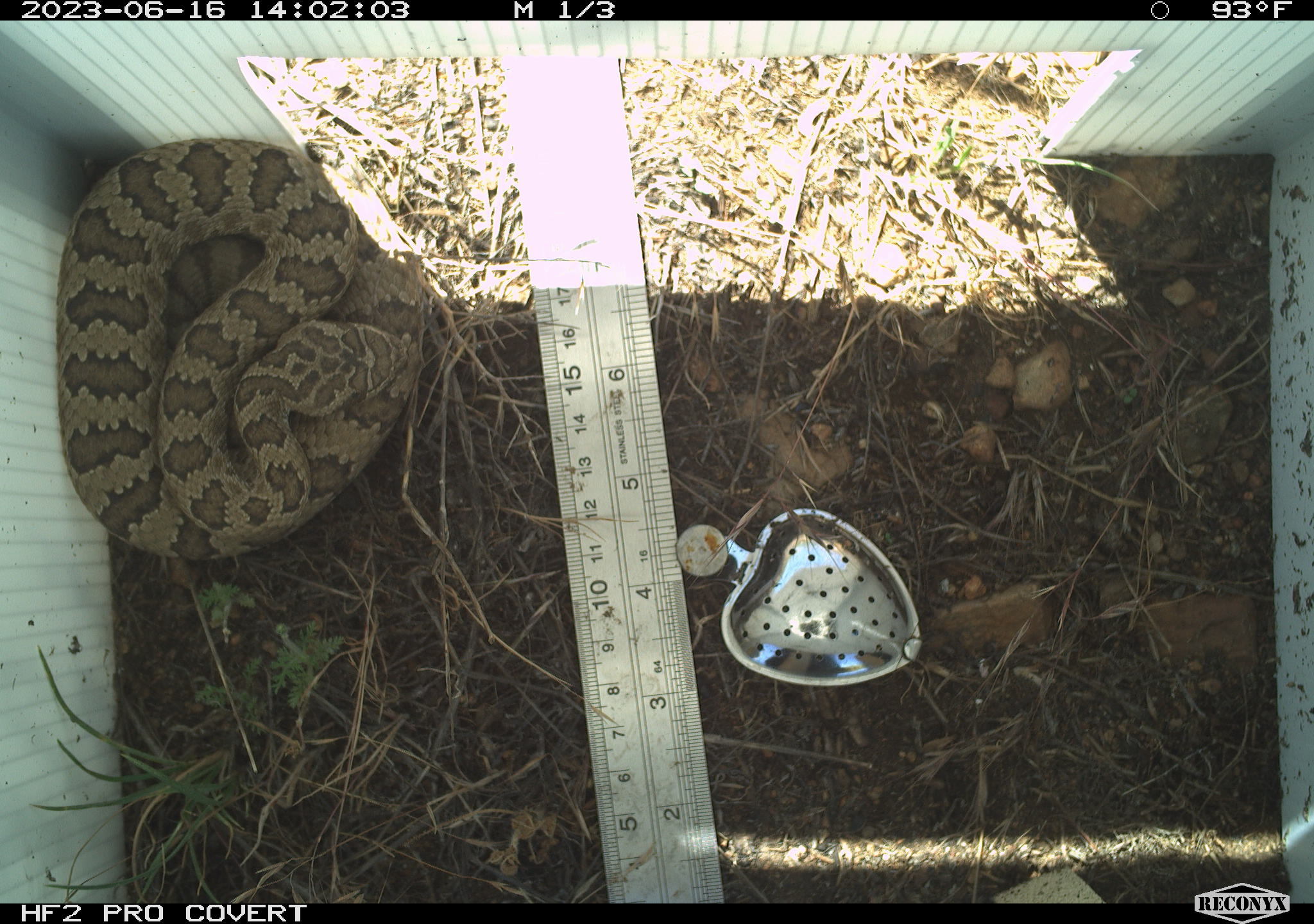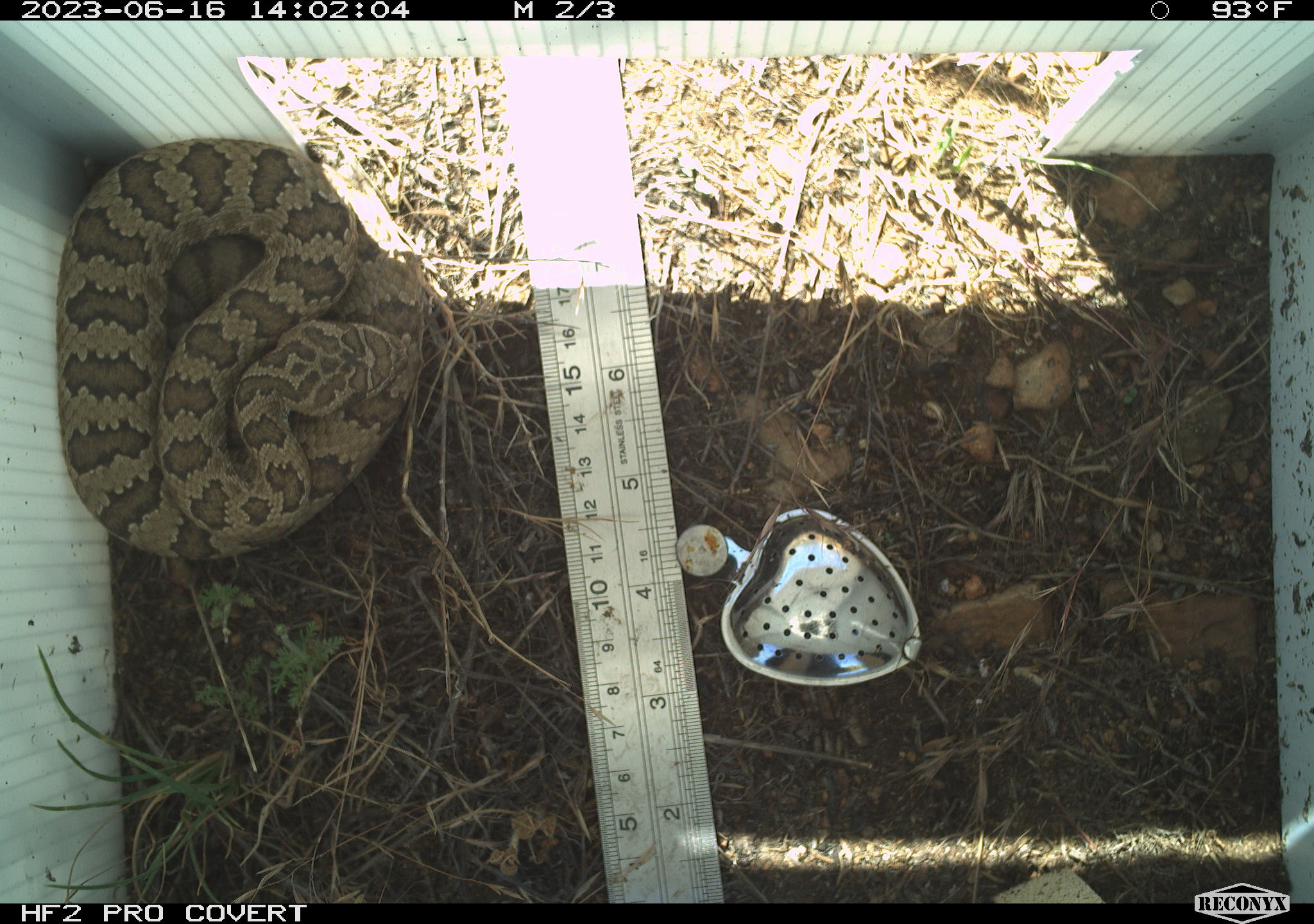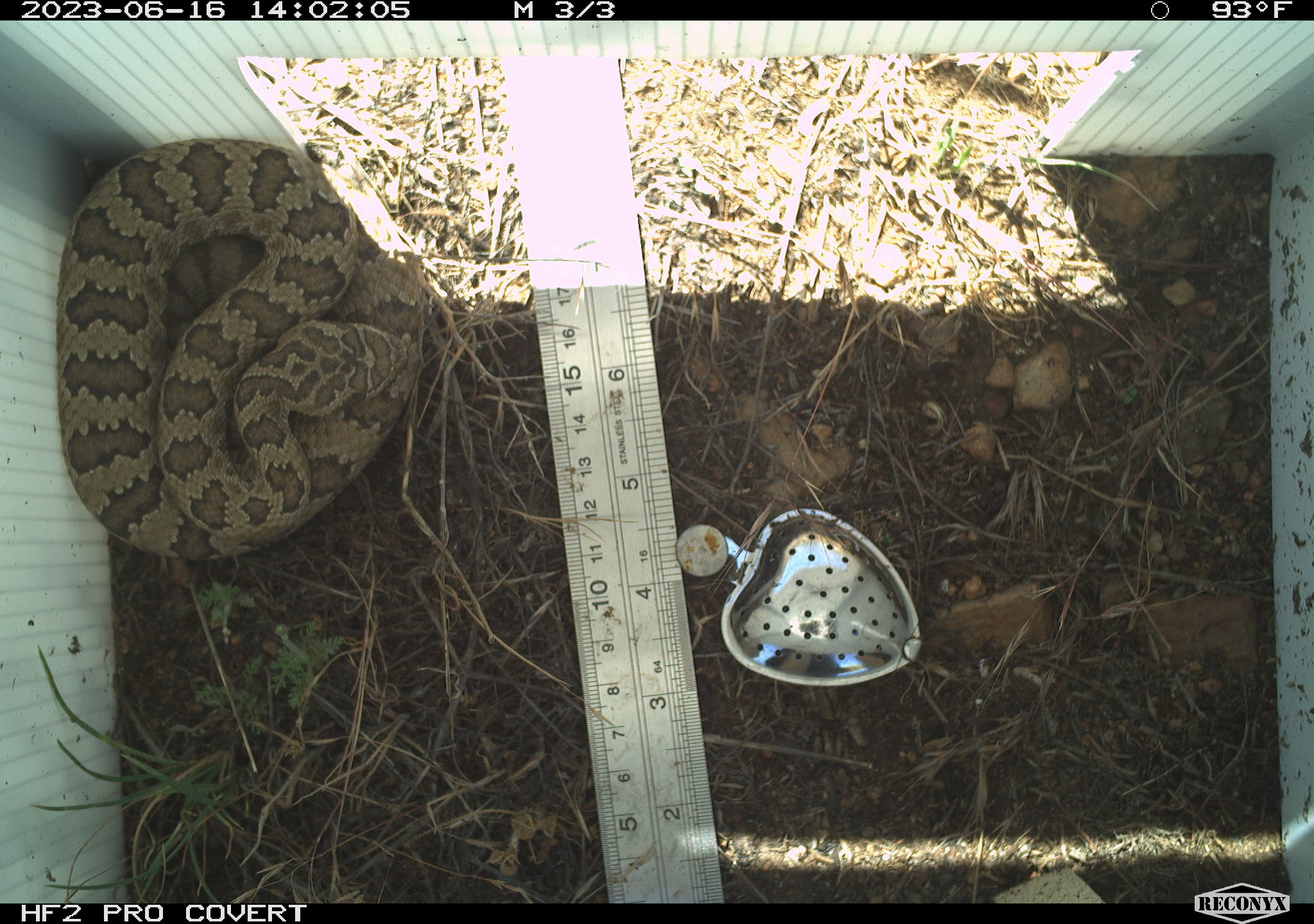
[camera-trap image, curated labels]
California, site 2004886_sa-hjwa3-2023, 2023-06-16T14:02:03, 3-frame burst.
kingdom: Animalia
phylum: Chordata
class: Reptilia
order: Squamata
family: Viperidae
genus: Crotalus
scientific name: Crotalus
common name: rattlers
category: crotalus species